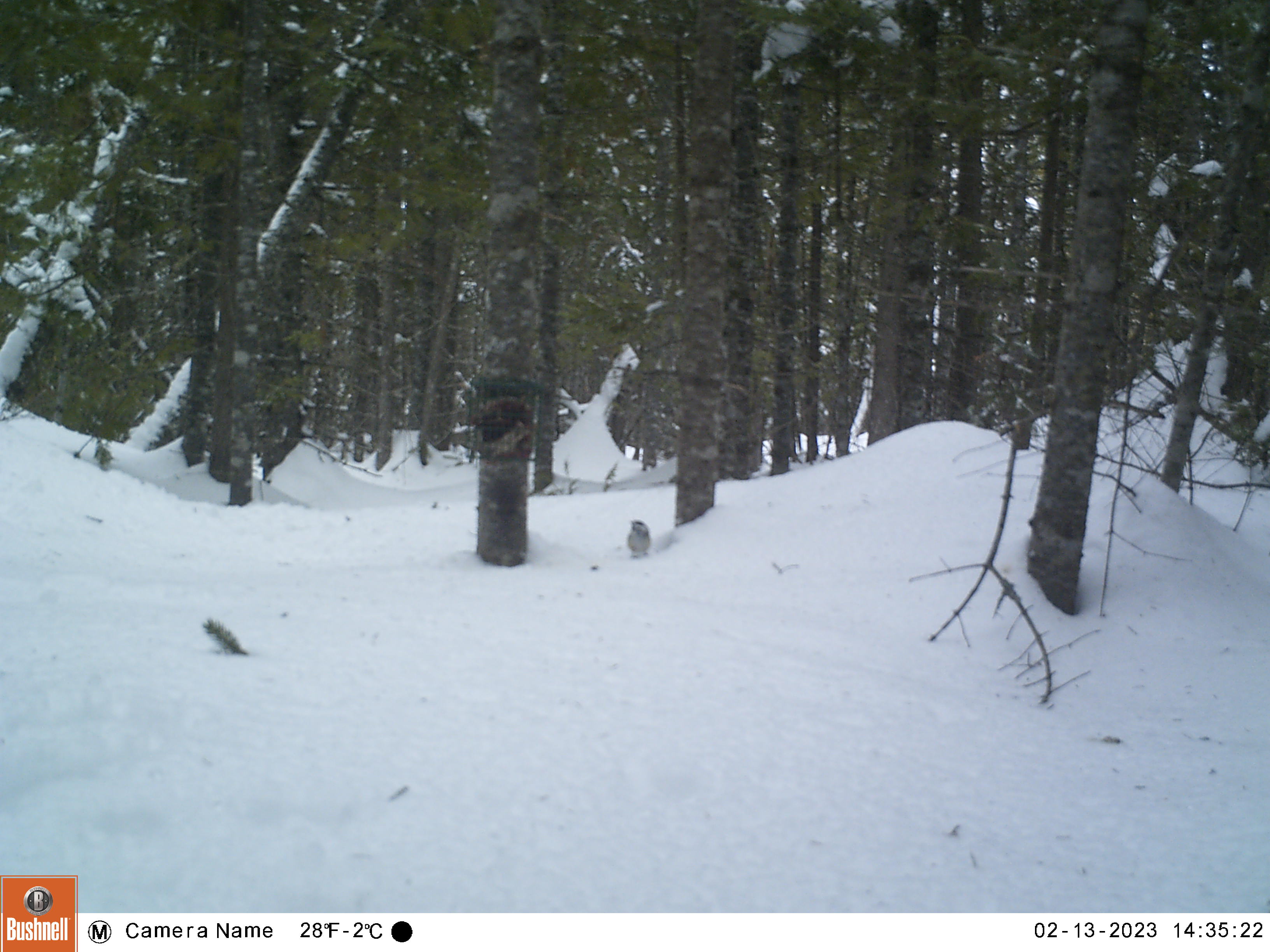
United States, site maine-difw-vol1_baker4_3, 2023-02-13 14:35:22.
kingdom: Animalia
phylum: Chordata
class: Aves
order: Passeriformes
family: Paridae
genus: Poecile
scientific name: Poecile atricapillus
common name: black-capped chickadee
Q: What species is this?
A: Black-capped chickadee (Poecile atricapillus).